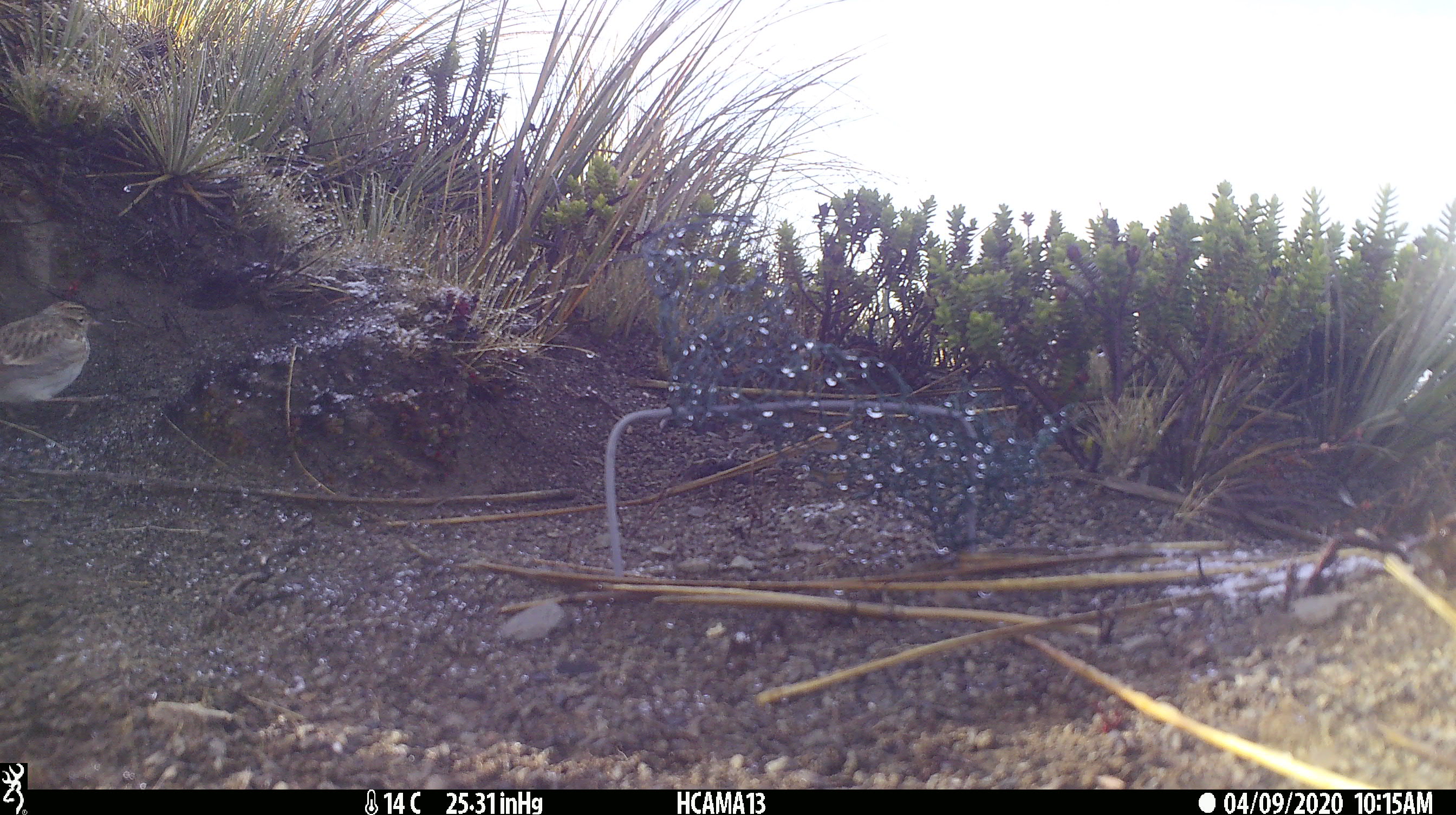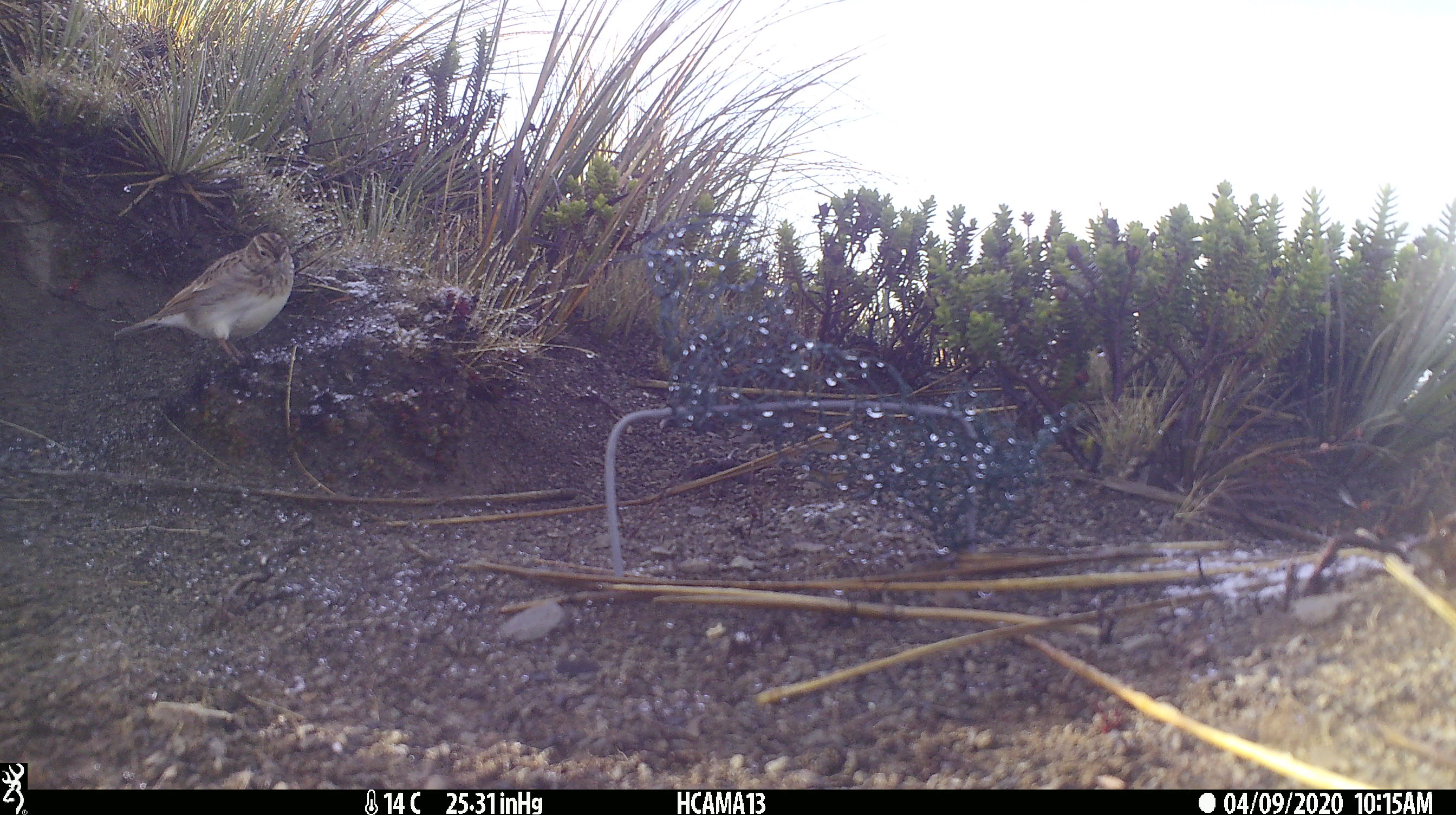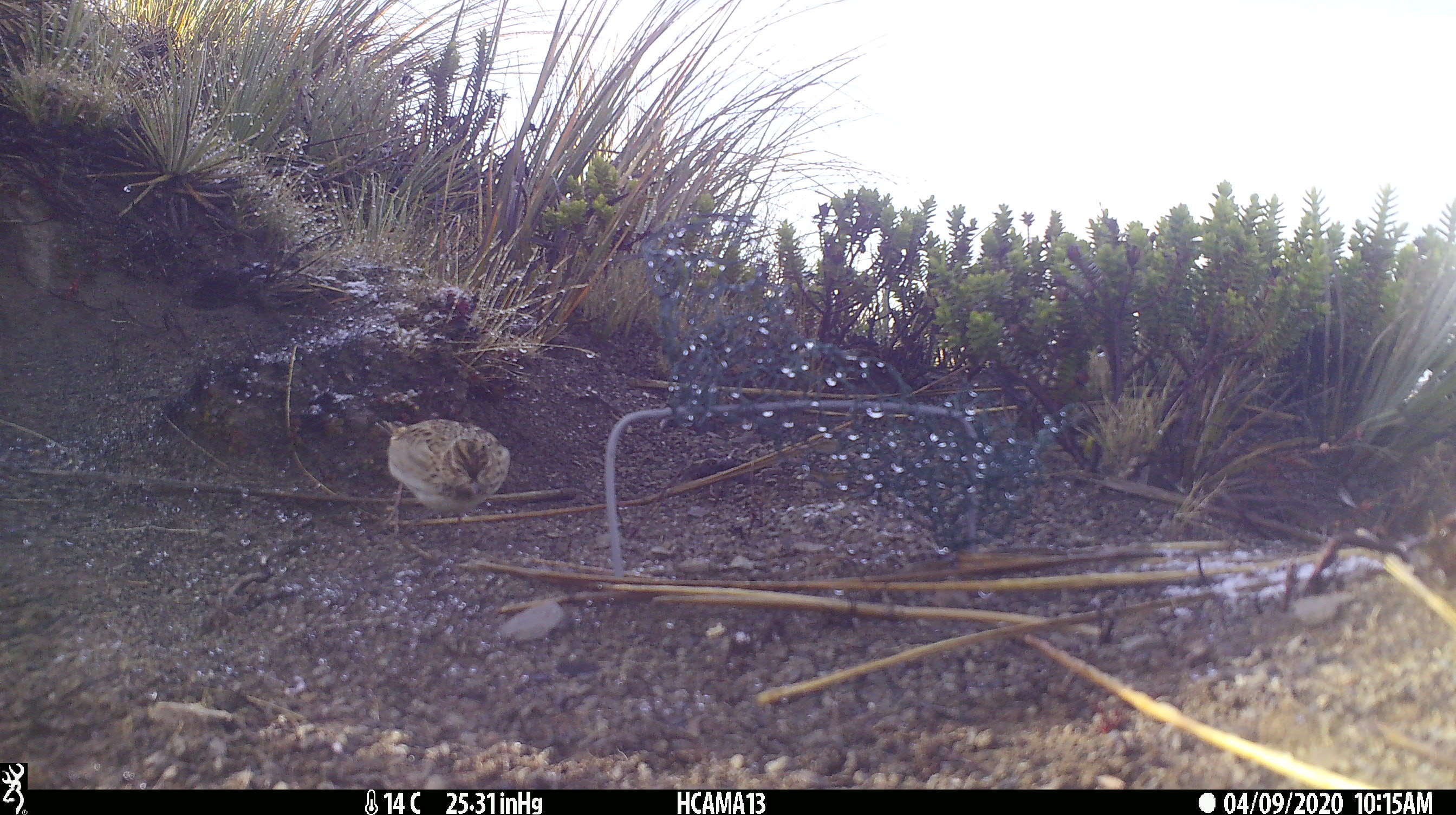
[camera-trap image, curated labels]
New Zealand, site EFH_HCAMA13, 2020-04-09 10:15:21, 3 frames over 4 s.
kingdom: Animalia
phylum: Chordata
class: Aves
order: Passeriformes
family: Motacillidae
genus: Anthus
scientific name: Anthus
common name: pipit